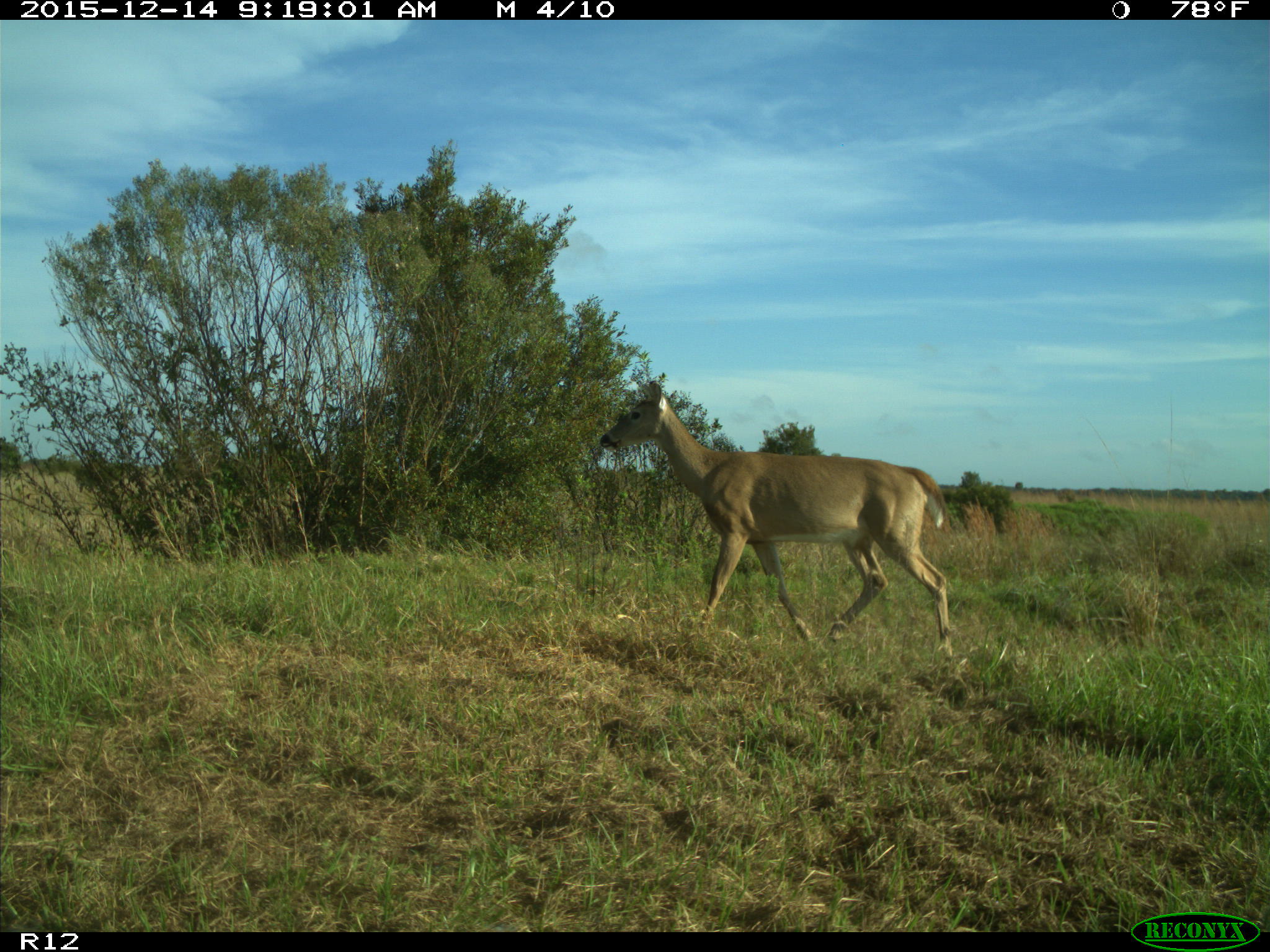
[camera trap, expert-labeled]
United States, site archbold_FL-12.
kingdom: Animalia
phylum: Chordata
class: Mammalia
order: Artiodactyla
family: Cervidae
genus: Odocoileus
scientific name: Odocoileus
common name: deer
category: unidentified deer